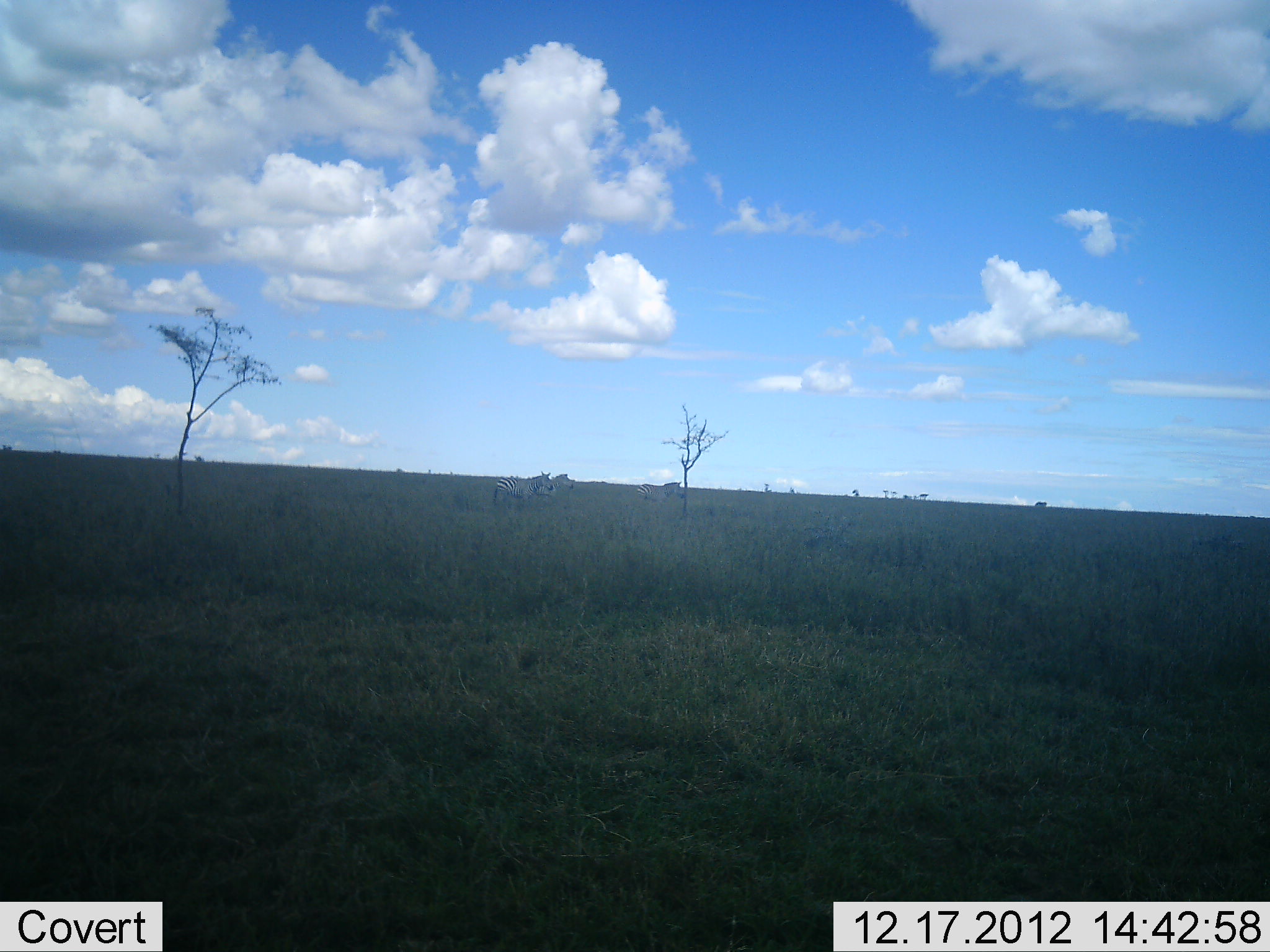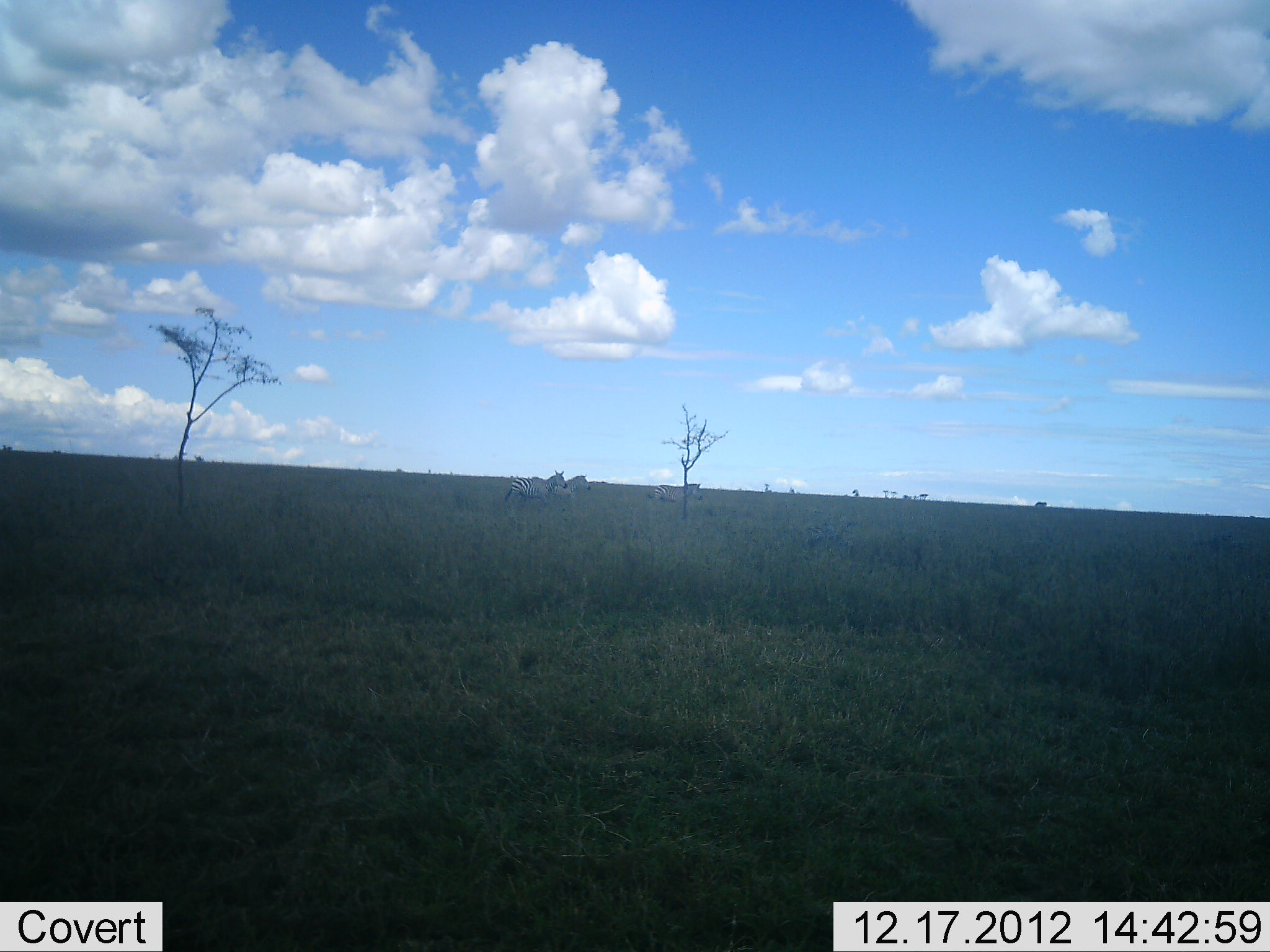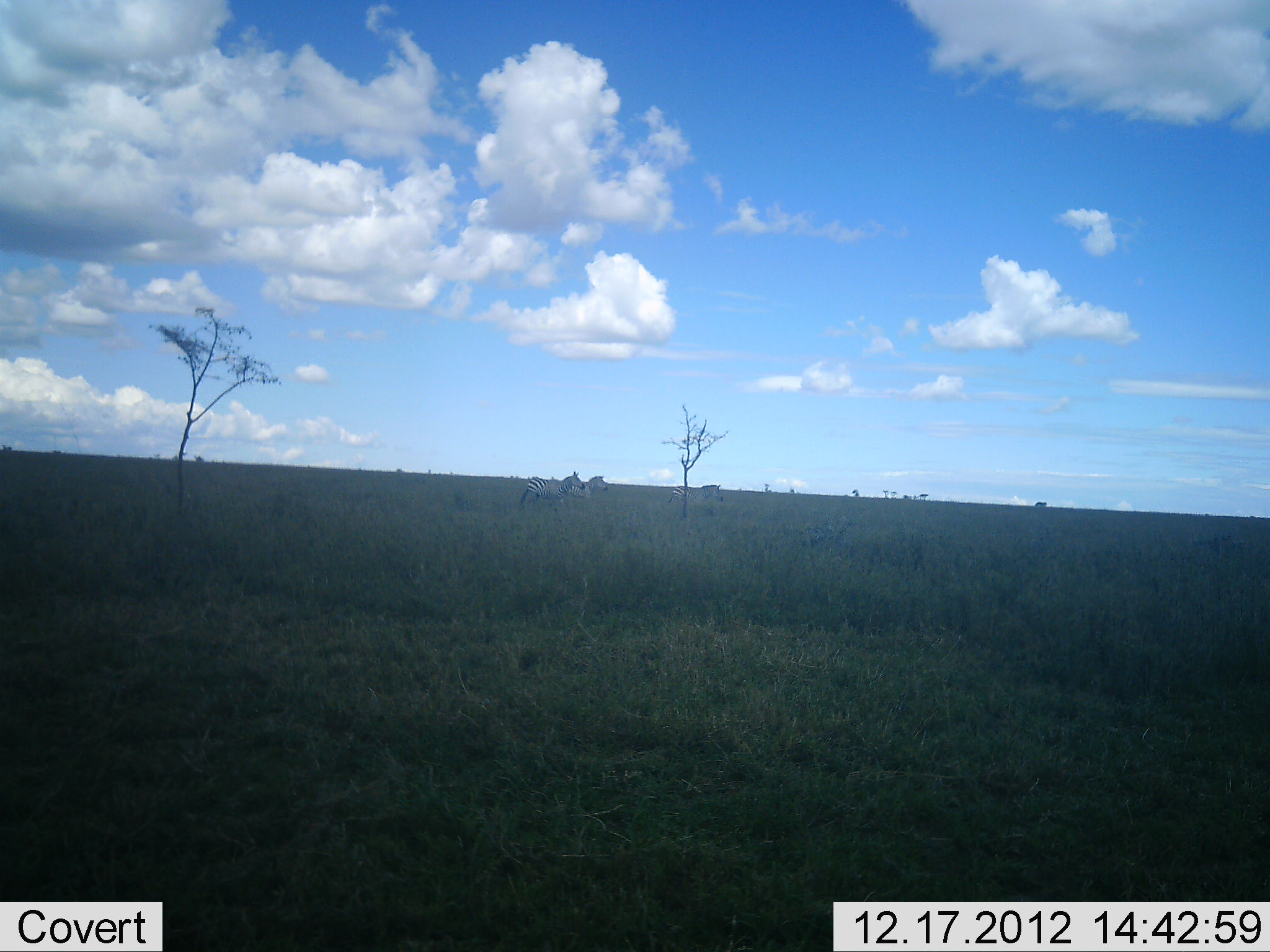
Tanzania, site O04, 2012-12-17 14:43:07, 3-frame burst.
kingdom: Animalia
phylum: Chordata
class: Mammalia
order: Perissodactyla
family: Equidae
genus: Equus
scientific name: Equus quagga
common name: plains zebra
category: zebra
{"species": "zebra (plains zebra) (Equus quagga)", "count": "3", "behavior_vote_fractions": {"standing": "5%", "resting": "0%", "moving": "95%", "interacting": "0%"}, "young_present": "0%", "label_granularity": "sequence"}